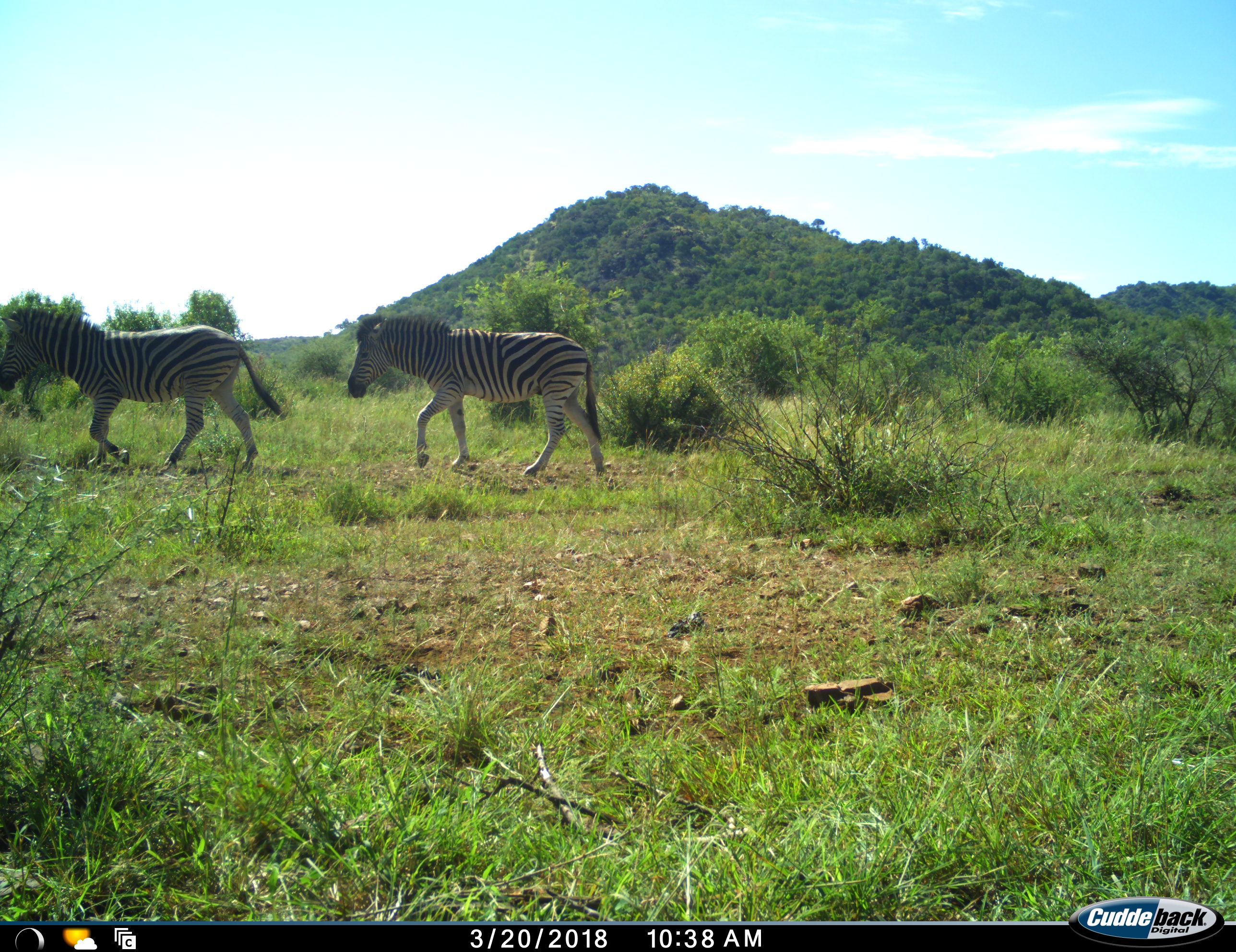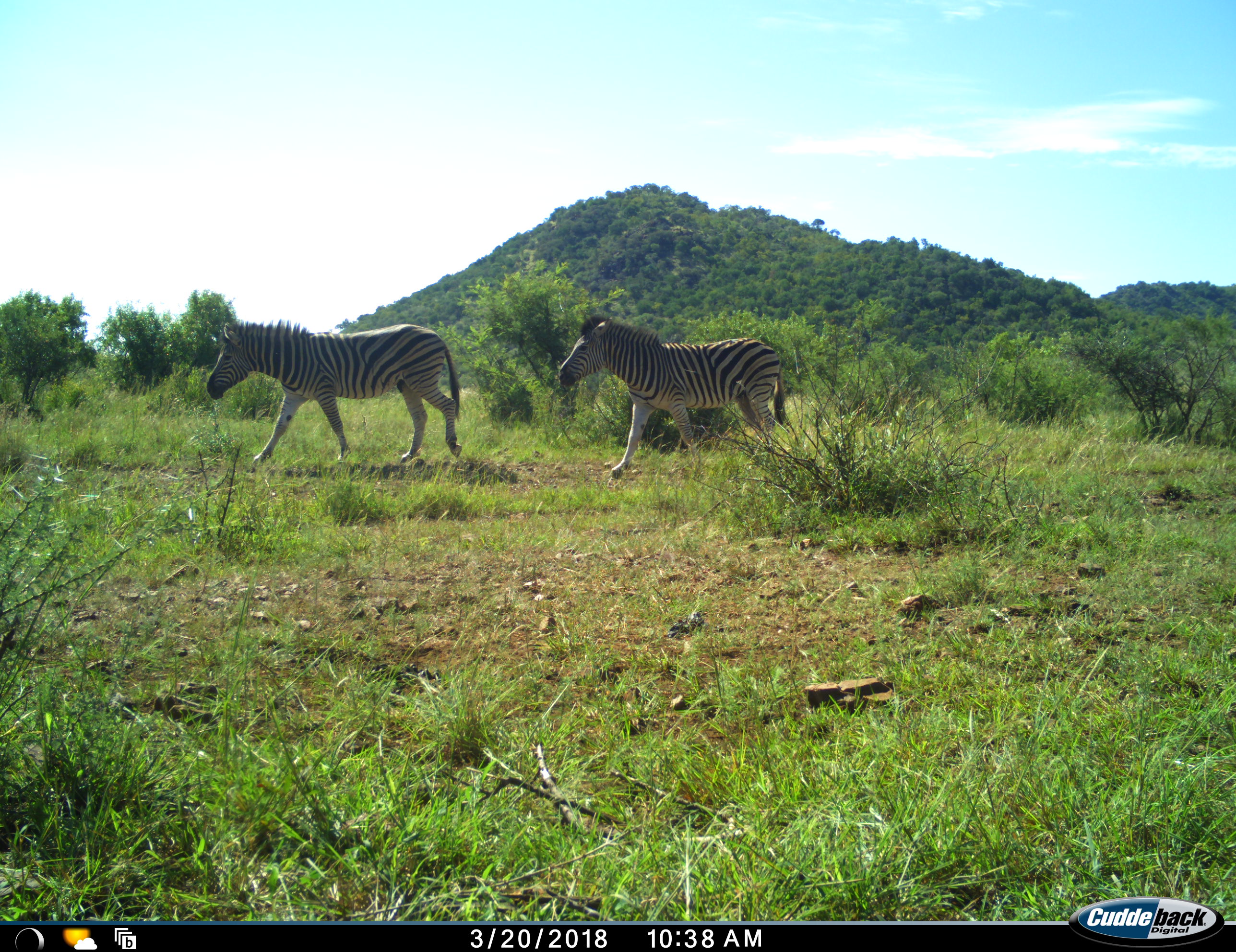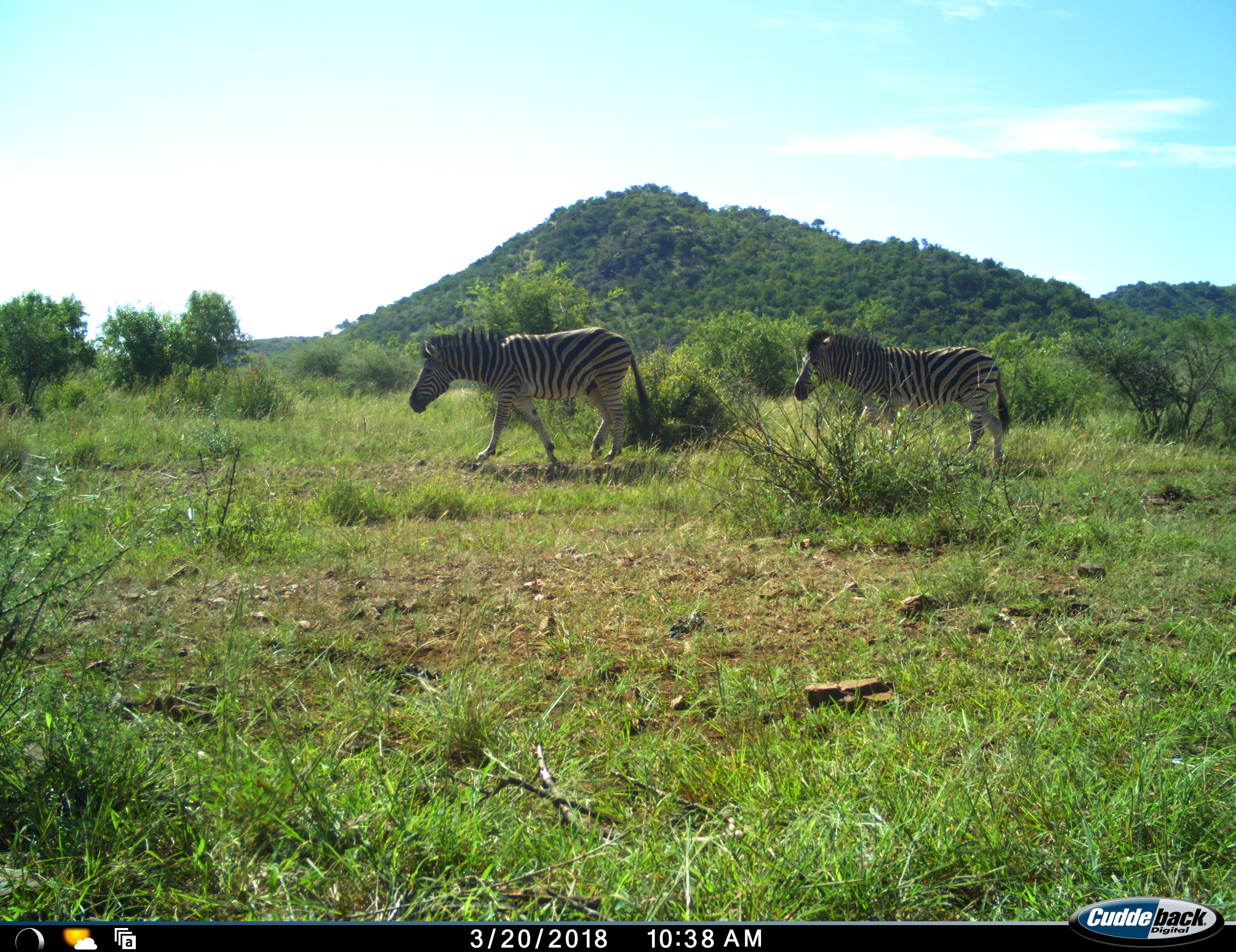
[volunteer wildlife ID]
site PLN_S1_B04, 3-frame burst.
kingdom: Animalia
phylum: Chordata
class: Mammalia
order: Perissodactyla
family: Equidae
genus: Equus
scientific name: Equus quagga burchellii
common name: burchell's zebra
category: zebraburchells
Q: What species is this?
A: Zebraburchells (burchell's zebra) (Equus quagga burchellii).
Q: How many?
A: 2.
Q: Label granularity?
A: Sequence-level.